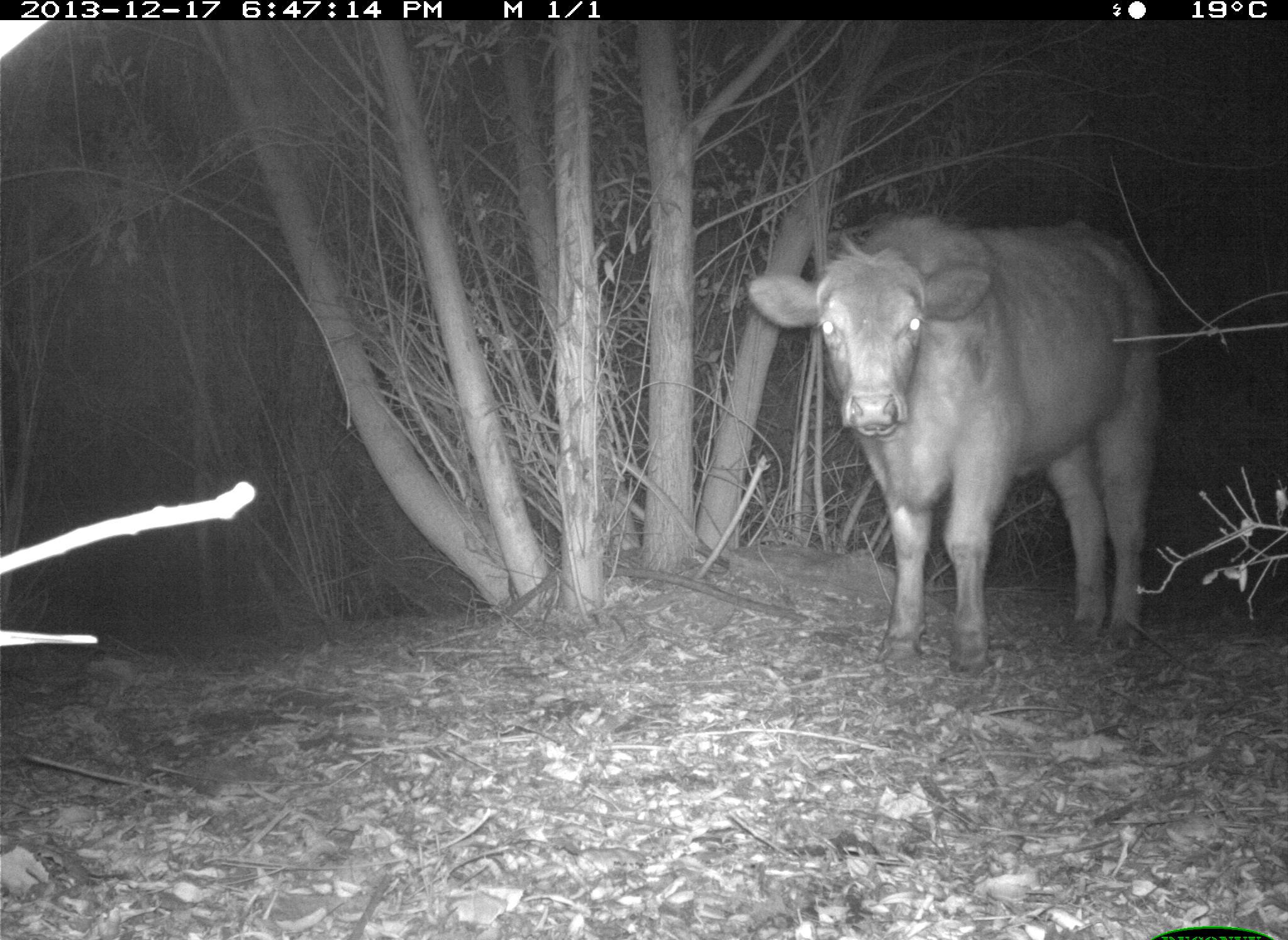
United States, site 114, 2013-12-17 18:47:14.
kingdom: Animalia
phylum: Chordata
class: Mammalia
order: Artiodactyla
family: Bovidae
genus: Bos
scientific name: Bos taurus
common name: cow